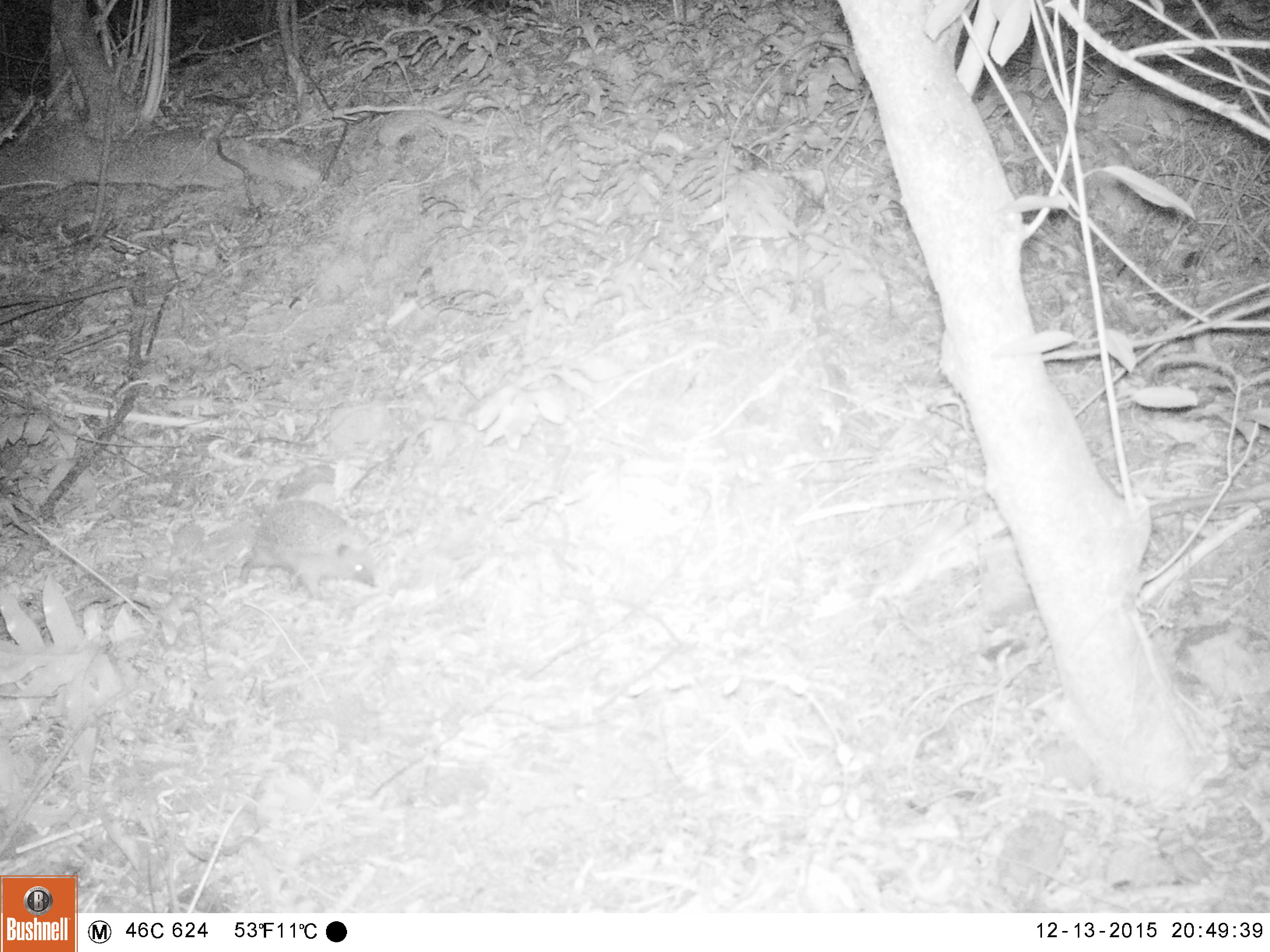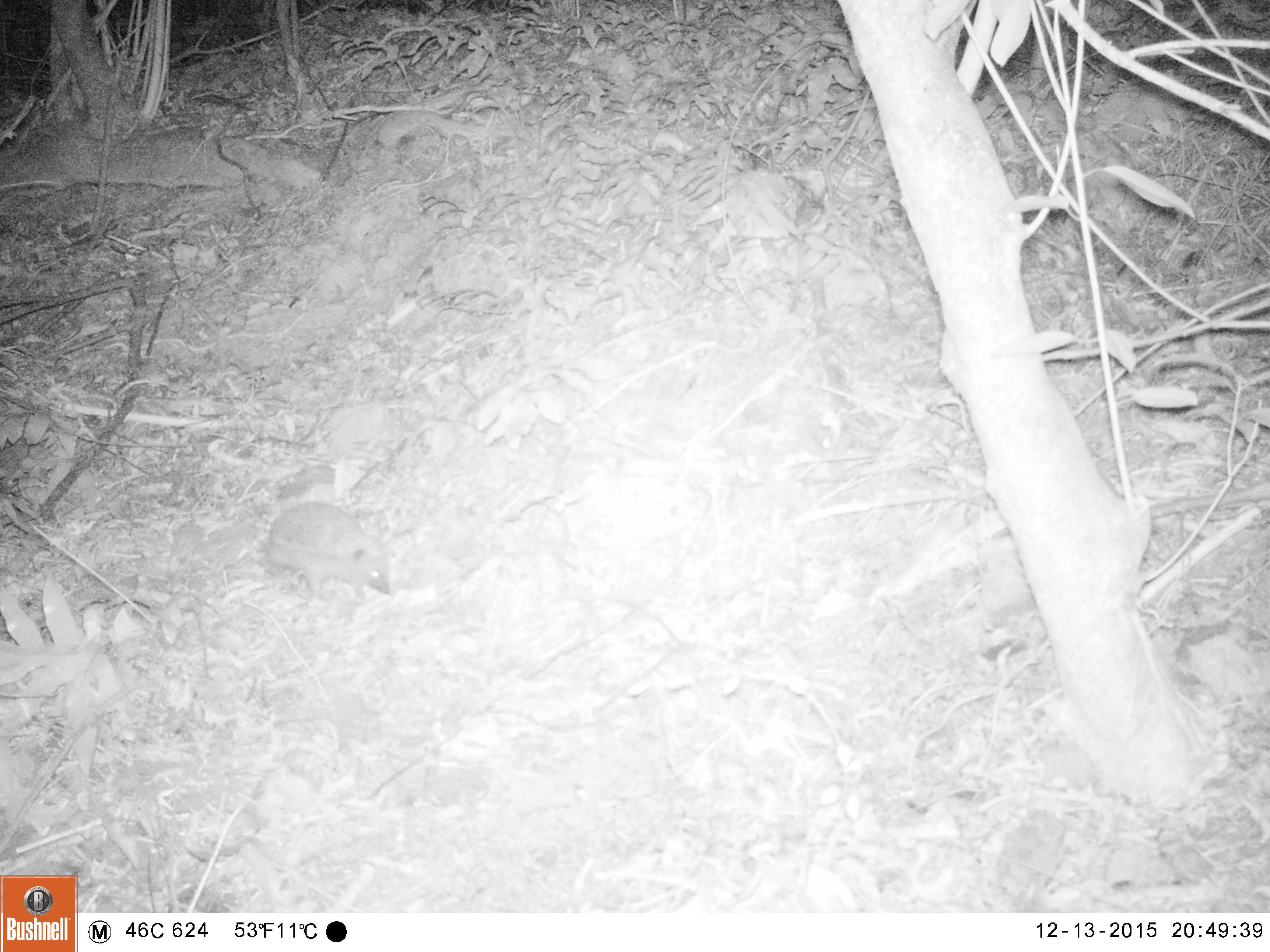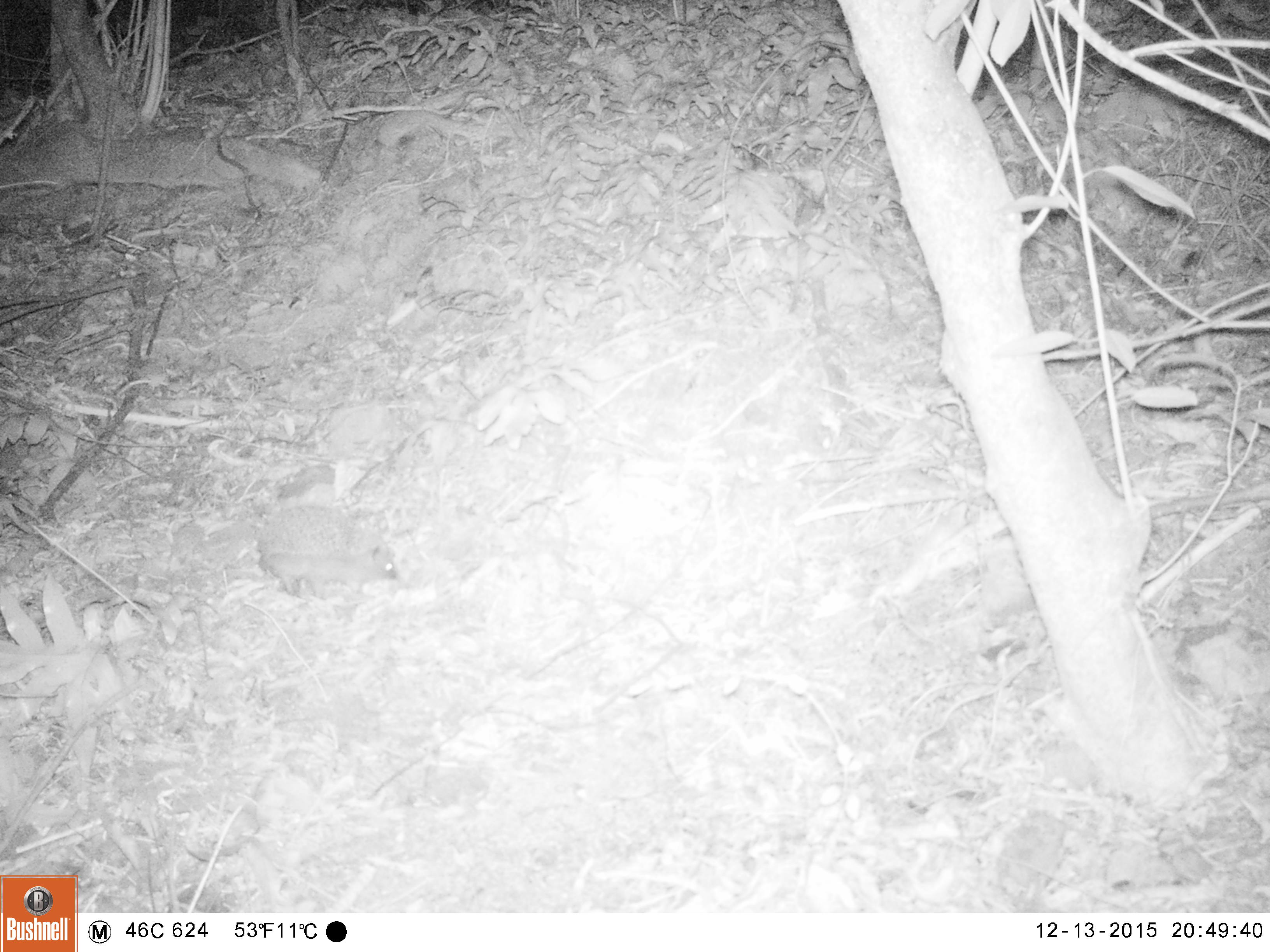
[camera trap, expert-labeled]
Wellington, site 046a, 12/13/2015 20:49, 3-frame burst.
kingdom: Animalia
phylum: Chordata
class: Mammalia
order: Eulipotyphla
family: Erinaceidae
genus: Erinaceus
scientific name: Erinaceus europaeus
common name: hedgehog